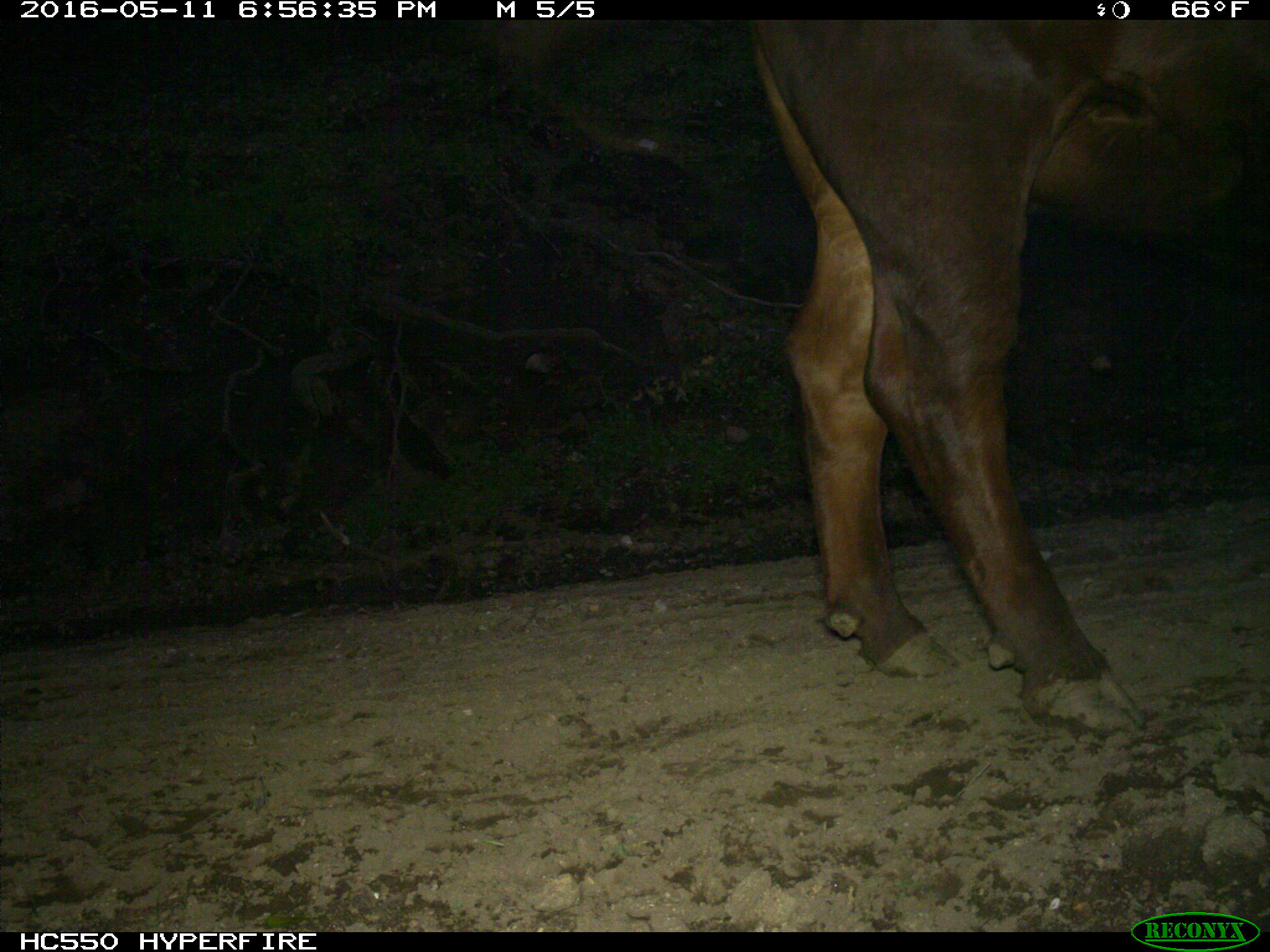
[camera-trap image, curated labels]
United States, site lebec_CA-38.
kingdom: Animalia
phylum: Chordata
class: Mammalia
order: Artiodactyla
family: Bovidae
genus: Bos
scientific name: Bos taurus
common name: domestic cow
Bos taurus (domestic cow).